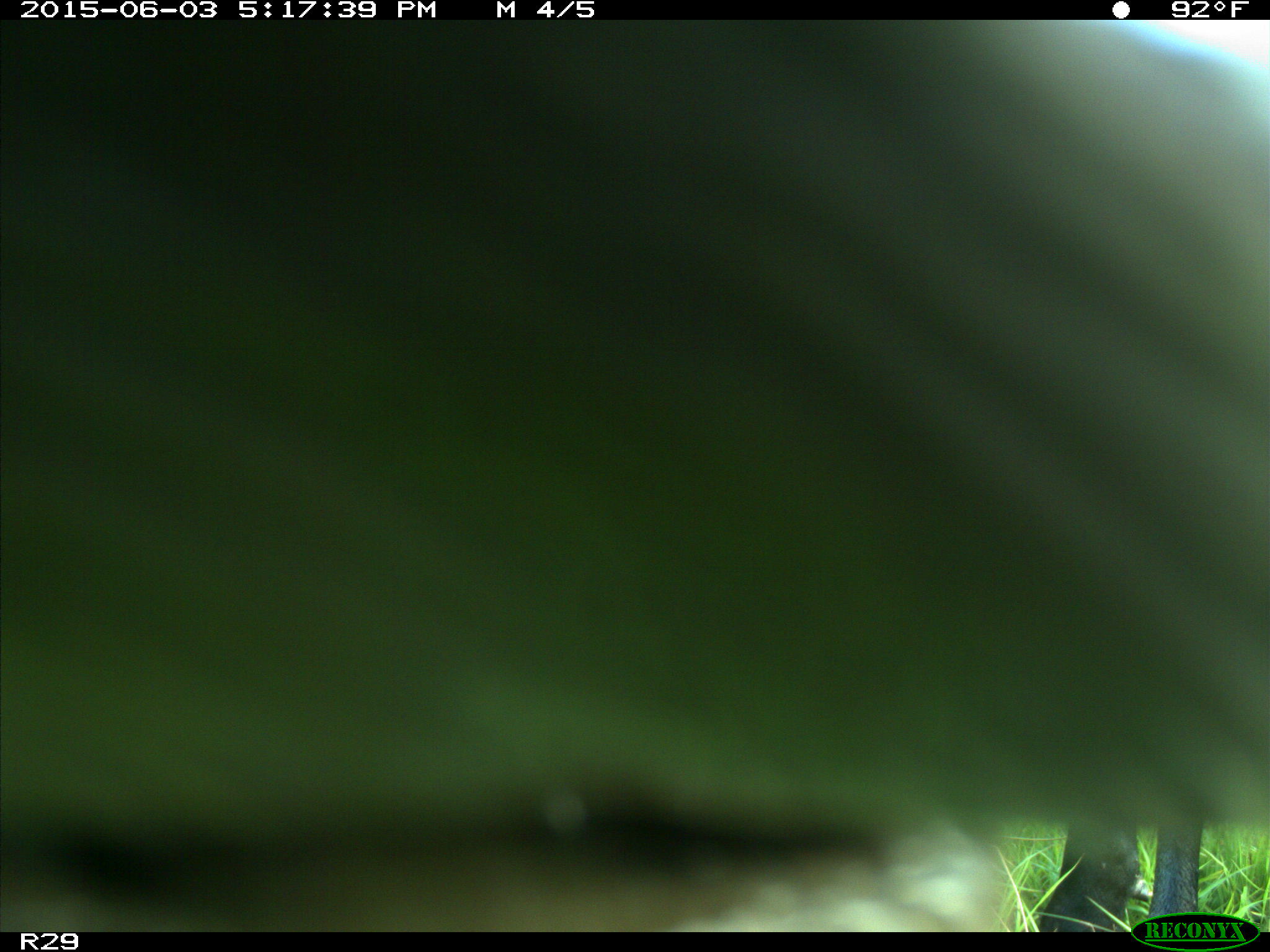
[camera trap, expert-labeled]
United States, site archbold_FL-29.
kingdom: Animalia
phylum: Chordata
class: Mammalia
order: Artiodactyla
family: Bovidae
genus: Bos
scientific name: Bos taurus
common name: domestic cow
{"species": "Bos taurus (domestic cow)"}